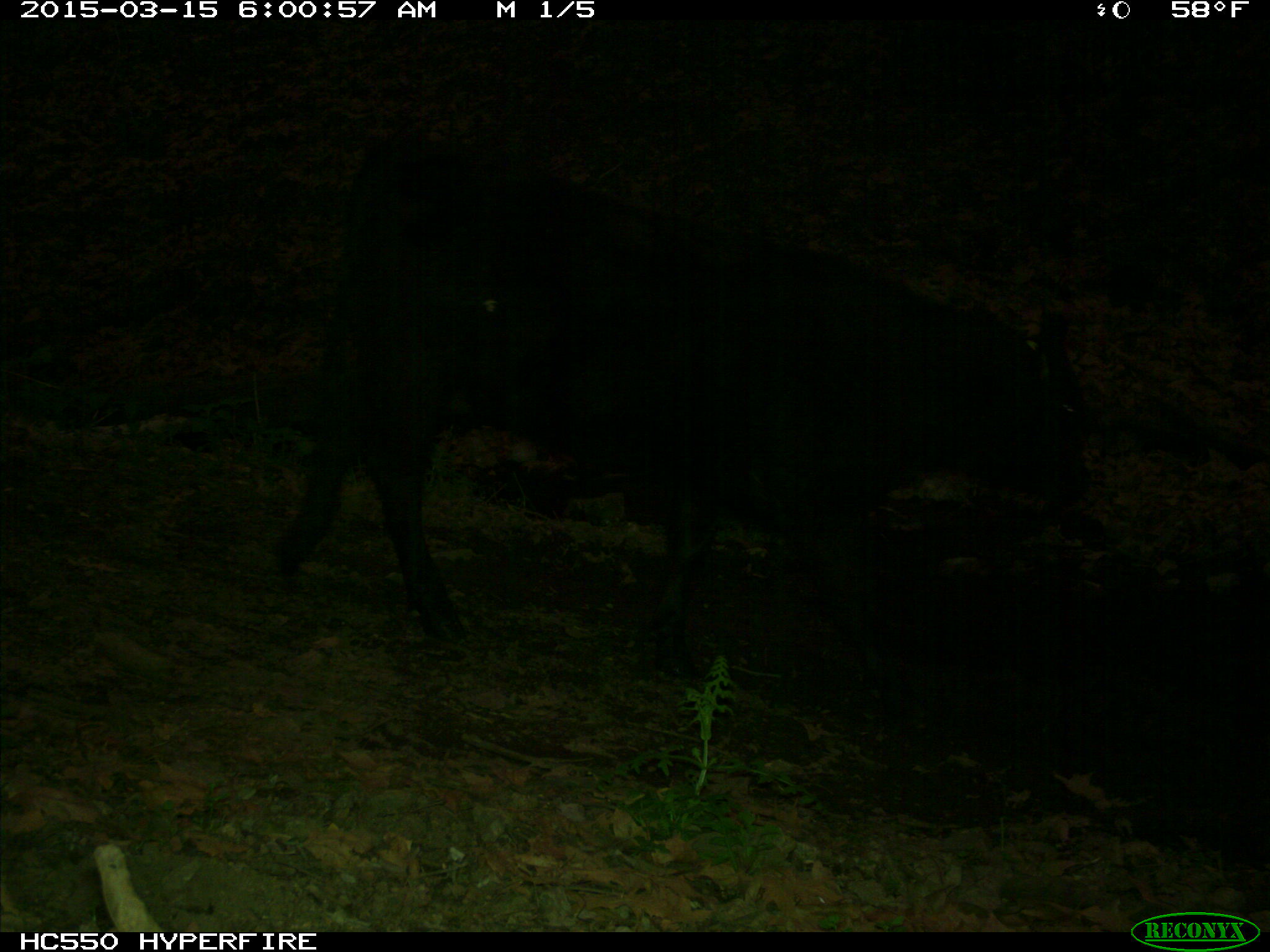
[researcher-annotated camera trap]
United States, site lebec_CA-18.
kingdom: Animalia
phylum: Chordata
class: Mammalia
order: Artiodactyla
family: Bovidae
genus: Bos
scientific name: Bos taurus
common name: domestic cow